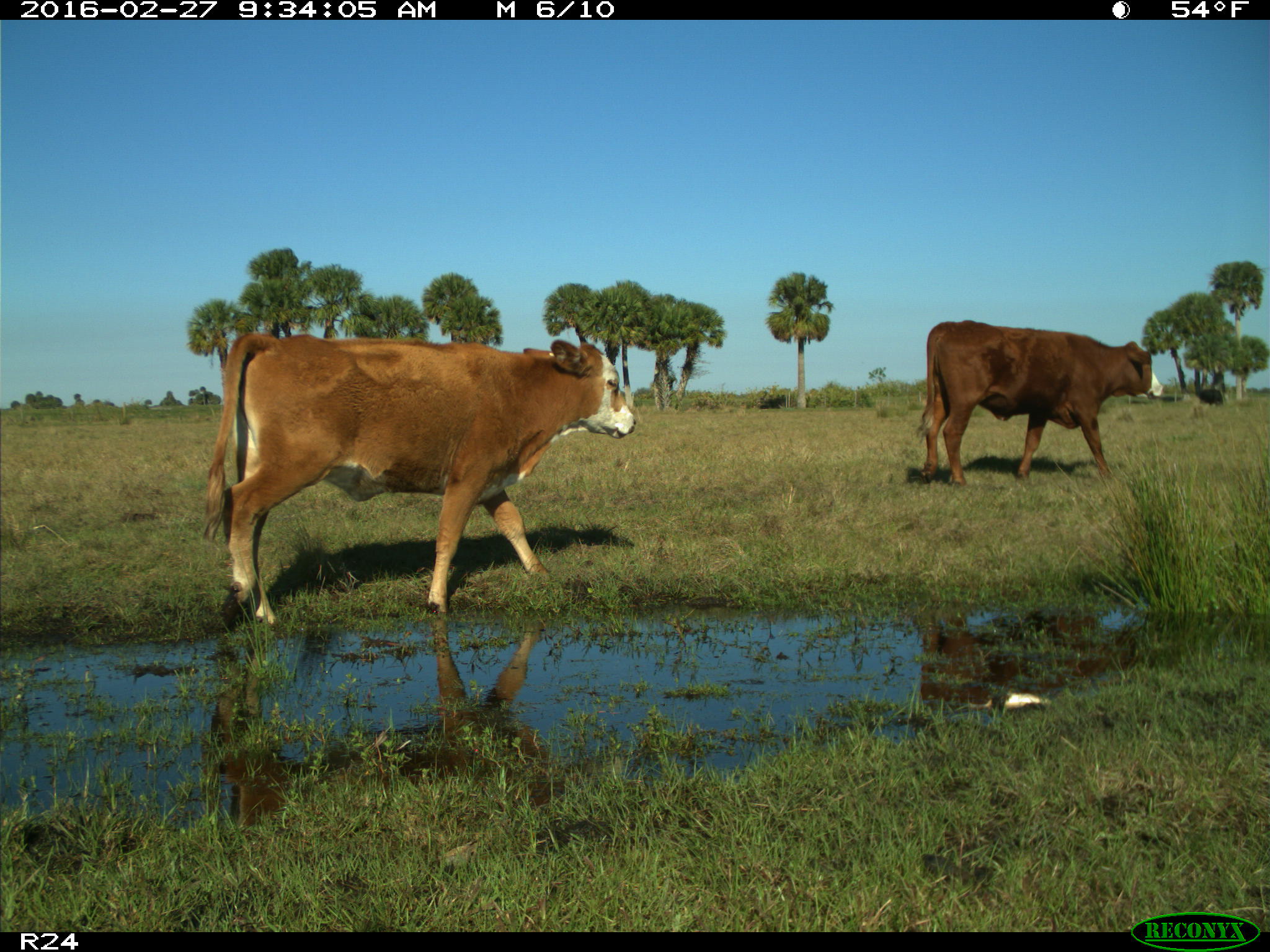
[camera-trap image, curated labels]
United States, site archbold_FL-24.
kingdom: Animalia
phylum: Chordata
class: Mammalia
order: Artiodactyla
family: Bovidae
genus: Bos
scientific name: Bos taurus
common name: domestic cow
Bos taurus (domestic cow).